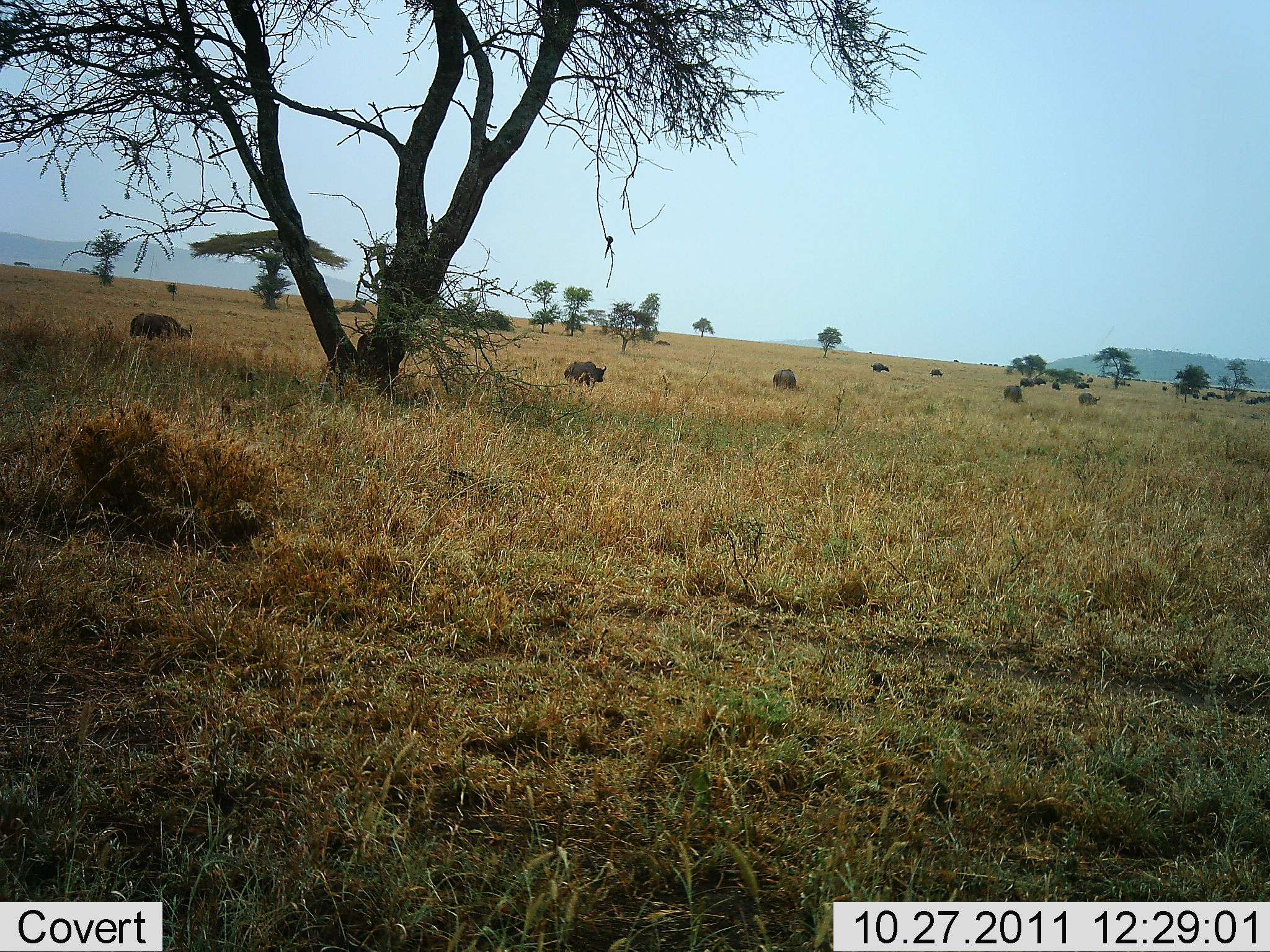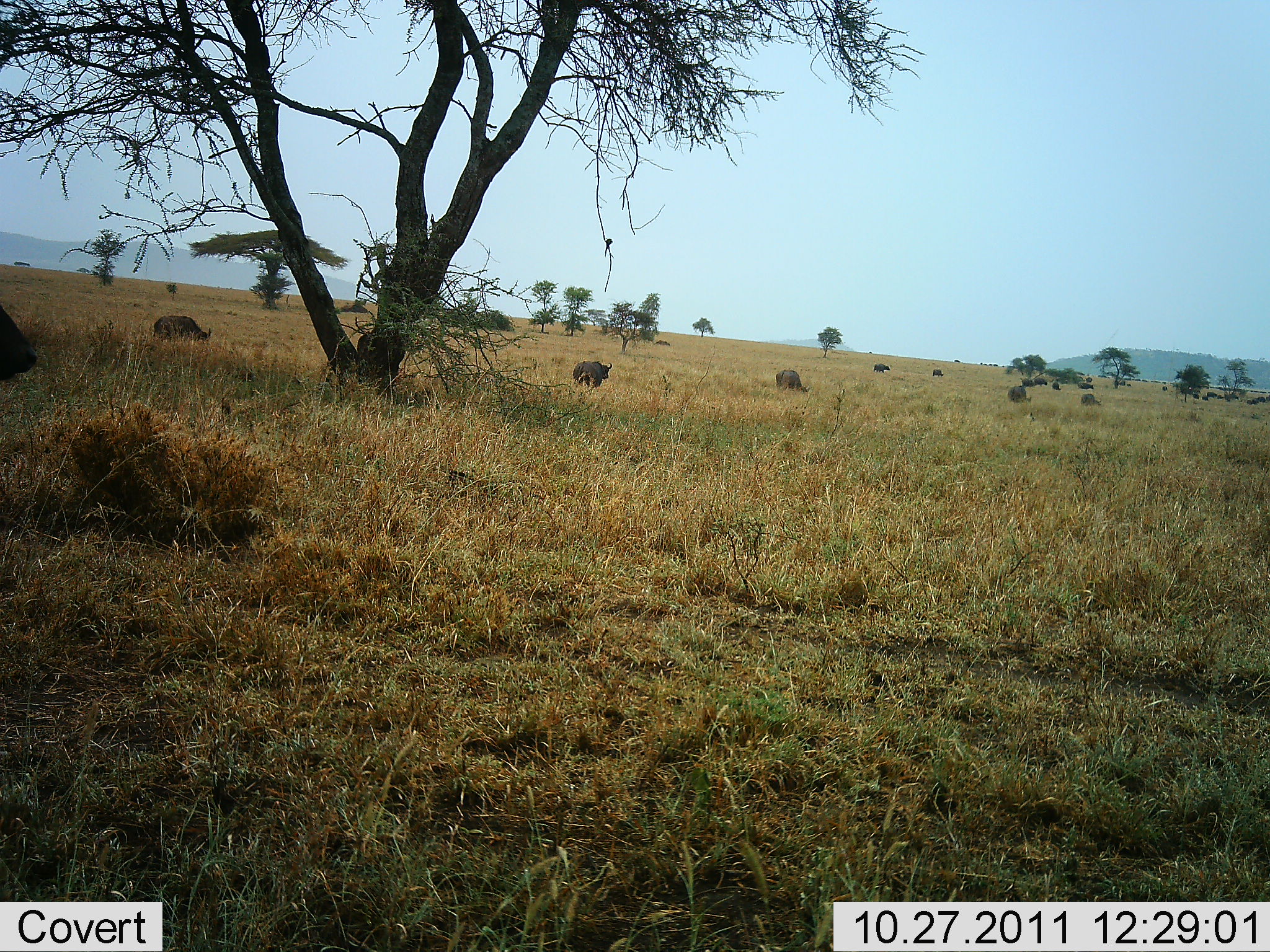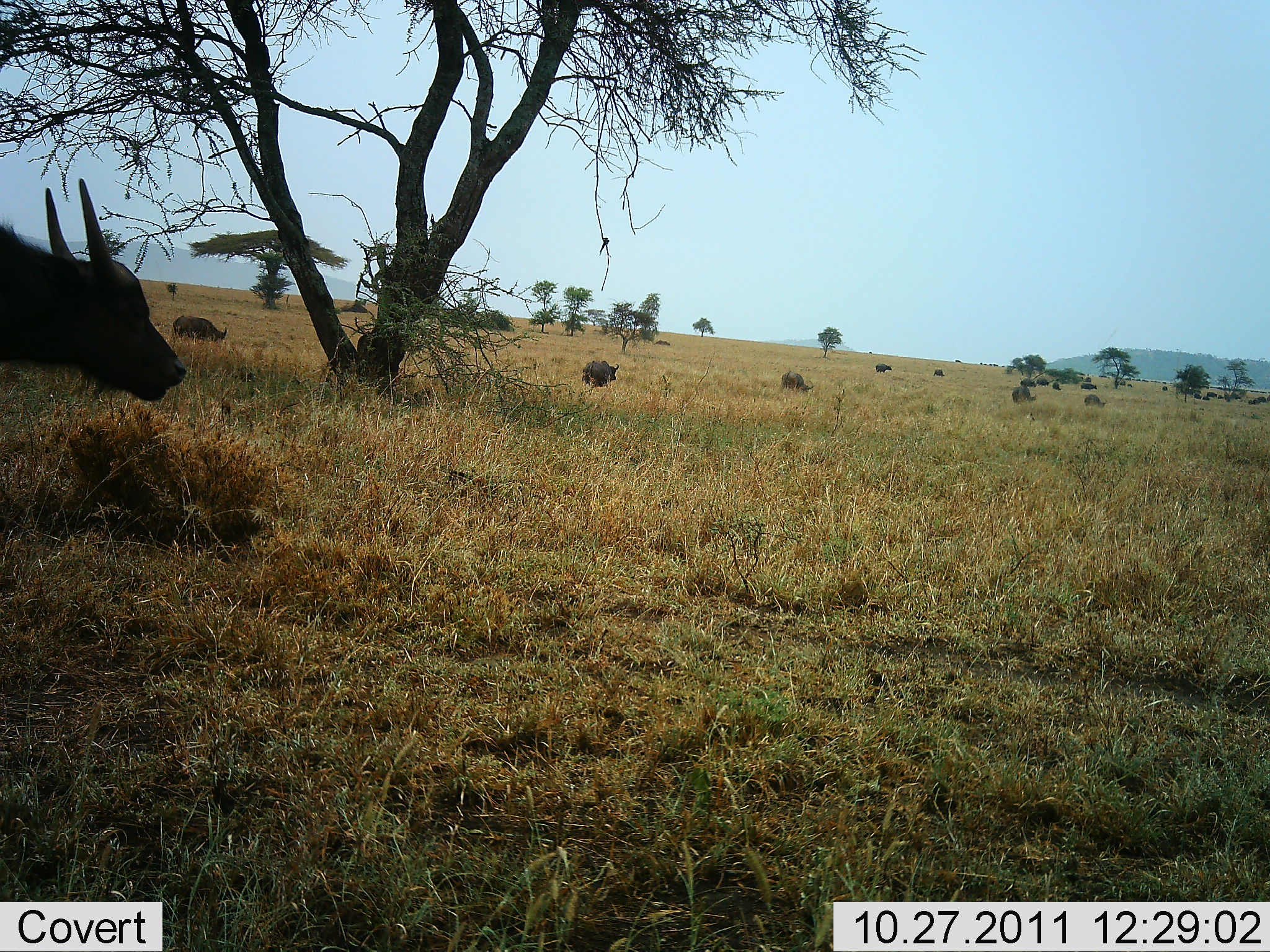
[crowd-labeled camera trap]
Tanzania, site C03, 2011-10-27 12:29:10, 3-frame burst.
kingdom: Animalia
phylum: Chordata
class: Mammalia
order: Artiodactyla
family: Bovidae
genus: Syncerus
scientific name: Syncerus caffer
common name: cape buffalo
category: buffalo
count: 11-50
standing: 27%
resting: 0%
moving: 73%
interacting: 0%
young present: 9%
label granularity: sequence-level